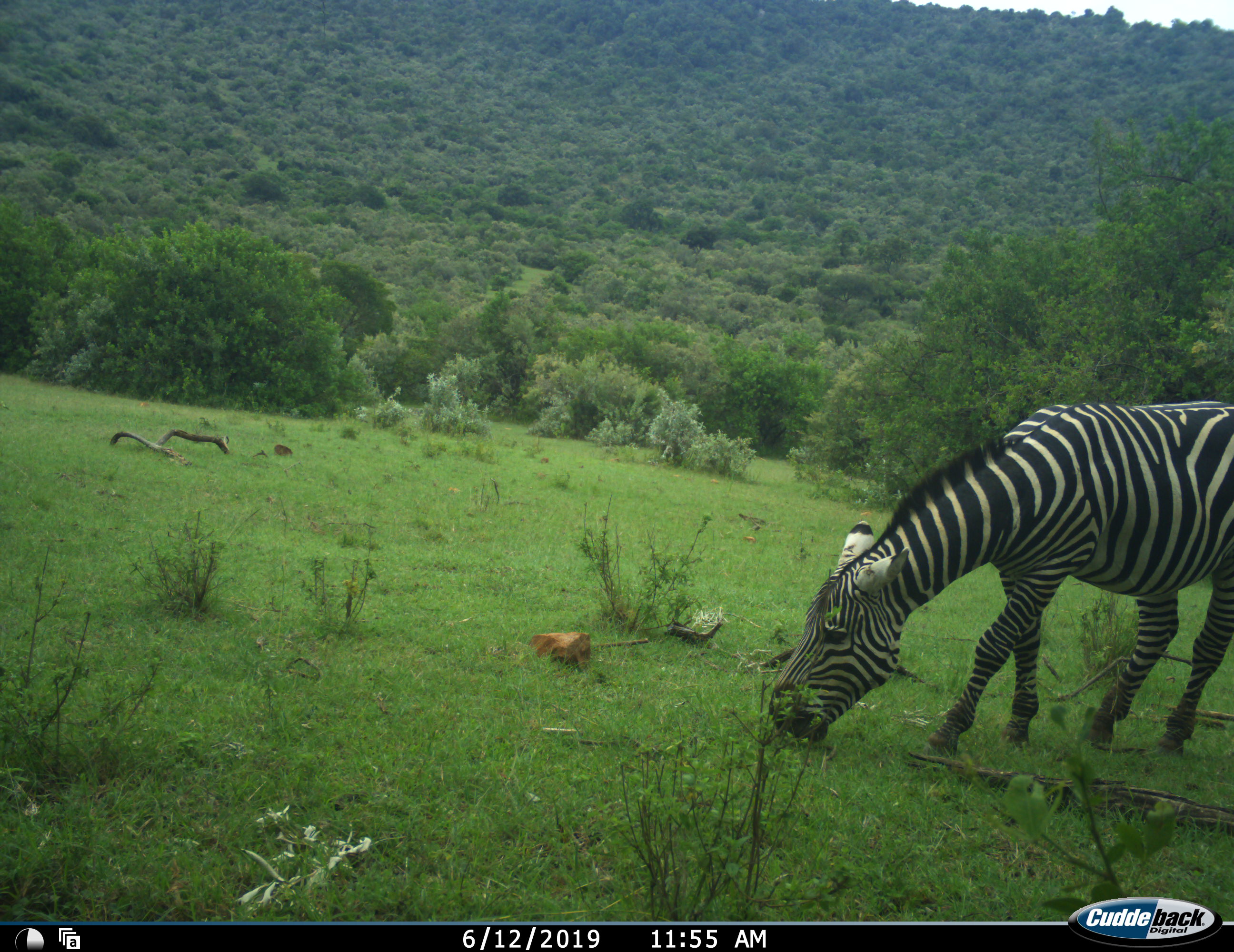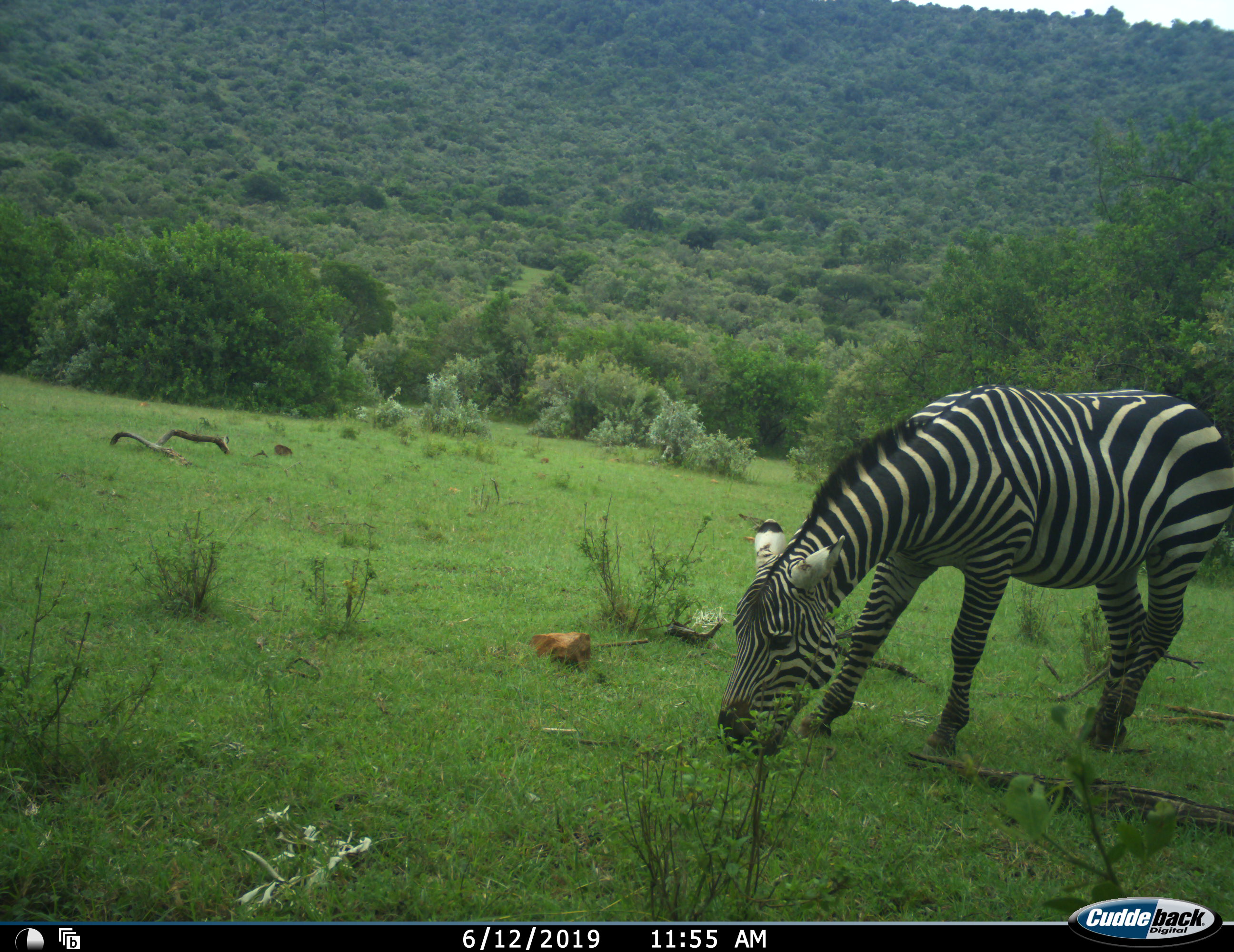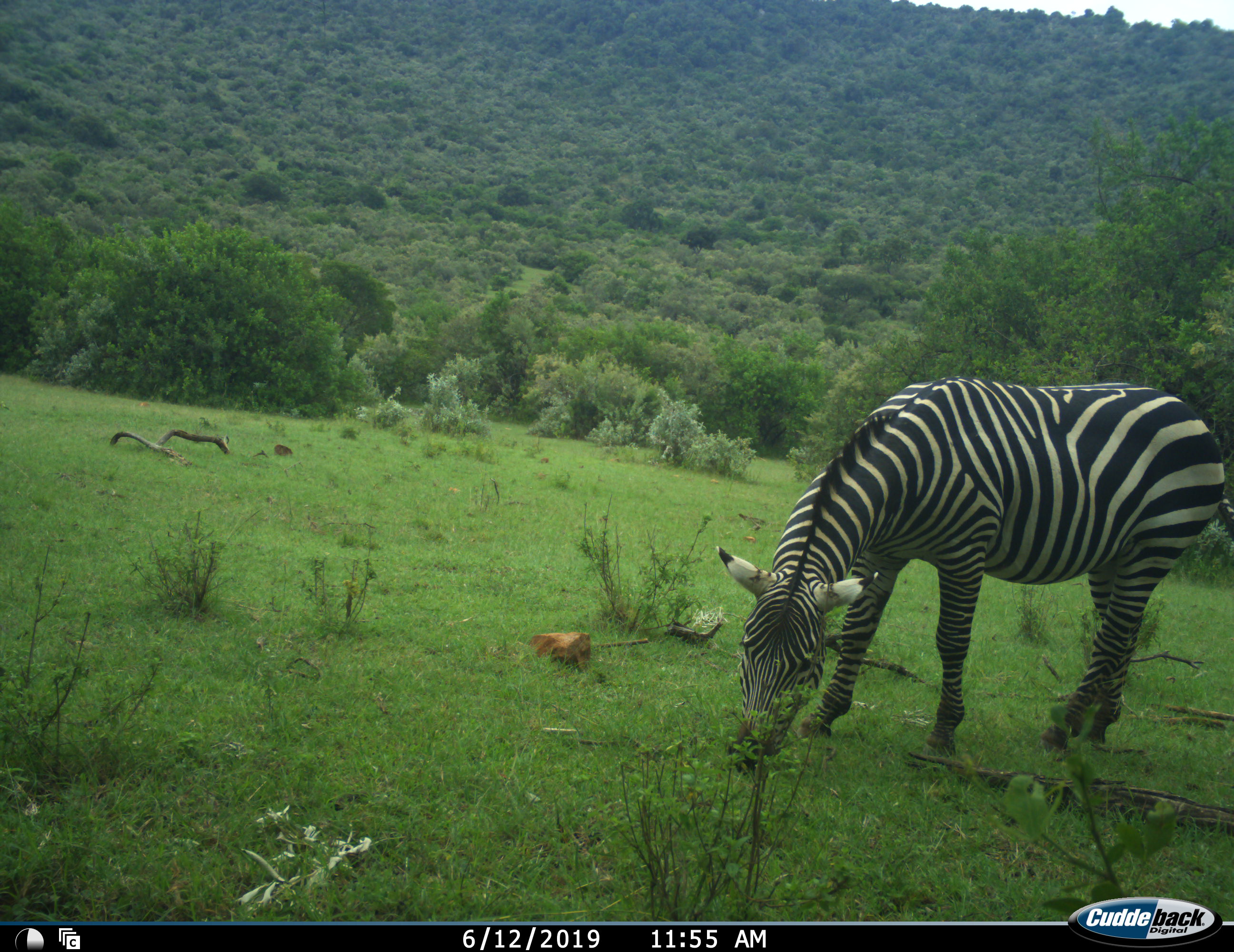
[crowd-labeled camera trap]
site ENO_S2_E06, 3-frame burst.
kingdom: Animalia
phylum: Chordata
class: Mammalia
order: Perissodactyla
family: Equidae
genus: Equus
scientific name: Equus quagga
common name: plains zebra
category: zebraplains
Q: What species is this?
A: Zebraplains (plains zebra) (Equus quagga).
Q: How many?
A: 1.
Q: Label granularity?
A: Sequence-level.